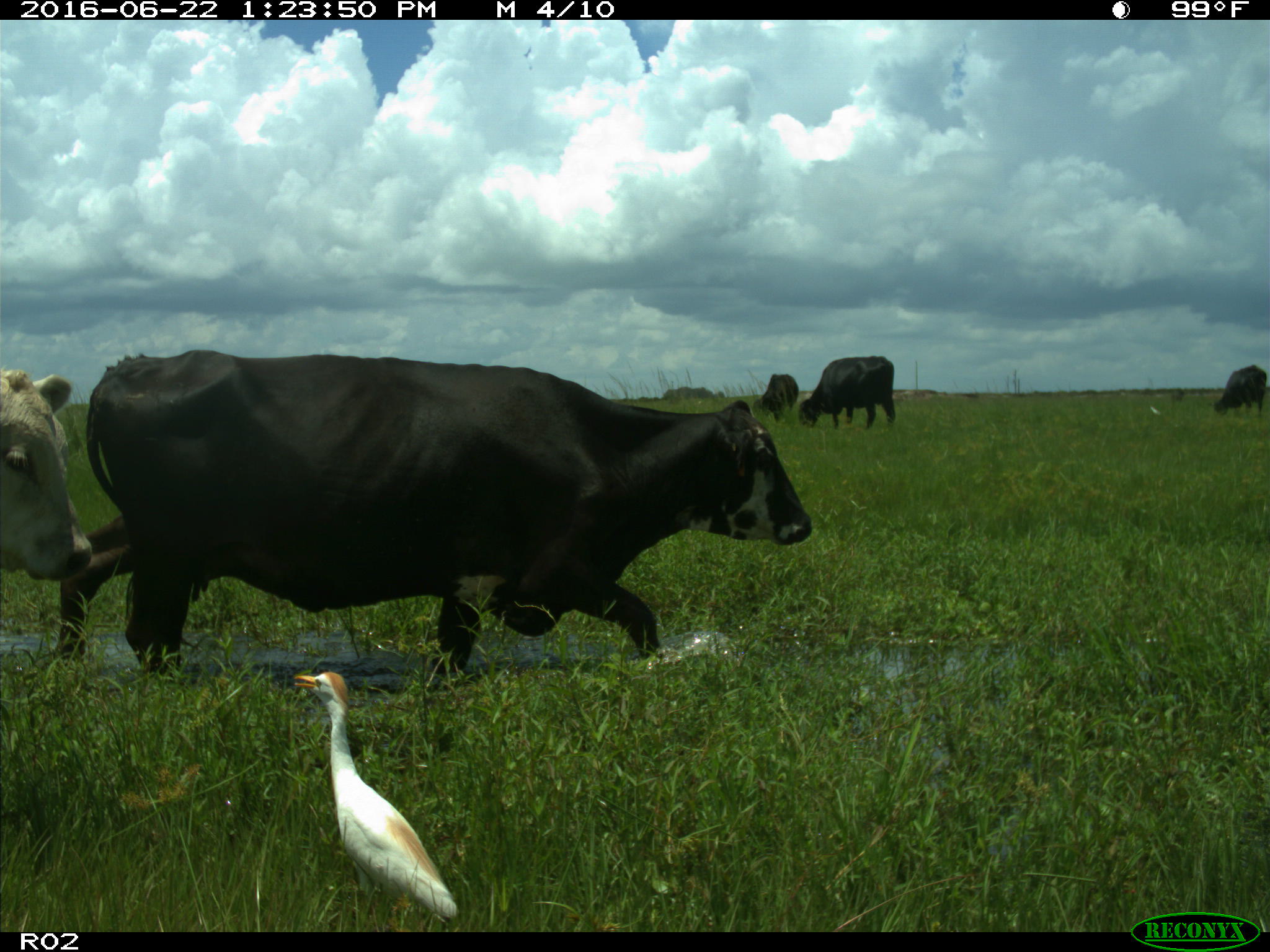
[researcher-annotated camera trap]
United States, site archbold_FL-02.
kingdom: Animalia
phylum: Chordata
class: Mammalia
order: Artiodactyla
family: Bovidae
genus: Bos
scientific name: Bos taurus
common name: domestic cow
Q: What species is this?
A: Bos taurus (domestic cow).